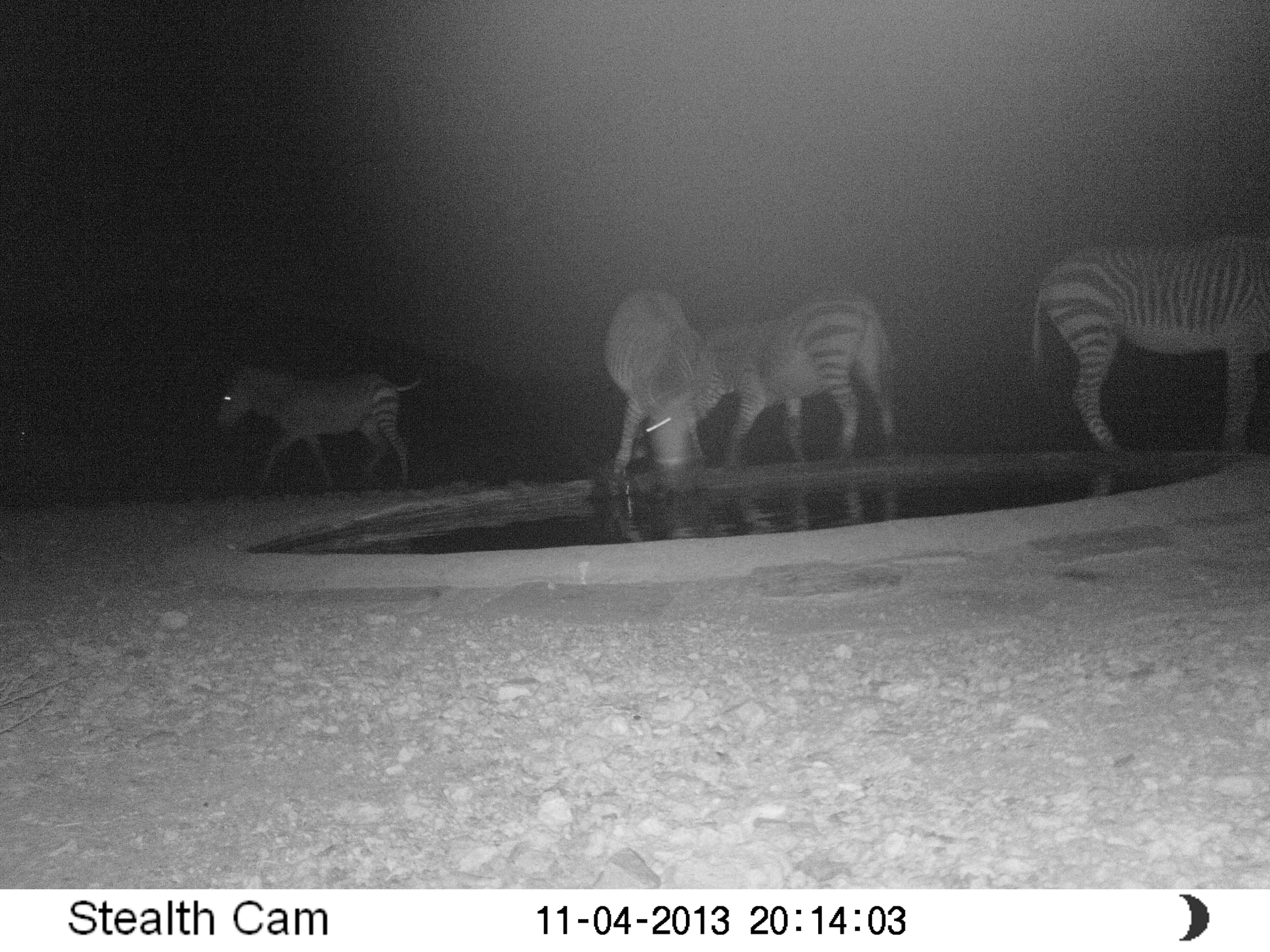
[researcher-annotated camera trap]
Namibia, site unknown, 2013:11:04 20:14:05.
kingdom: Animalia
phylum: Chordata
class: Mammalia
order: Perissodactyla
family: Equidae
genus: Equus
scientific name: Equus zebra hartmannae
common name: hartmann's mountain zebra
Equus zebra hartmannae (hartmann's mountain zebra).